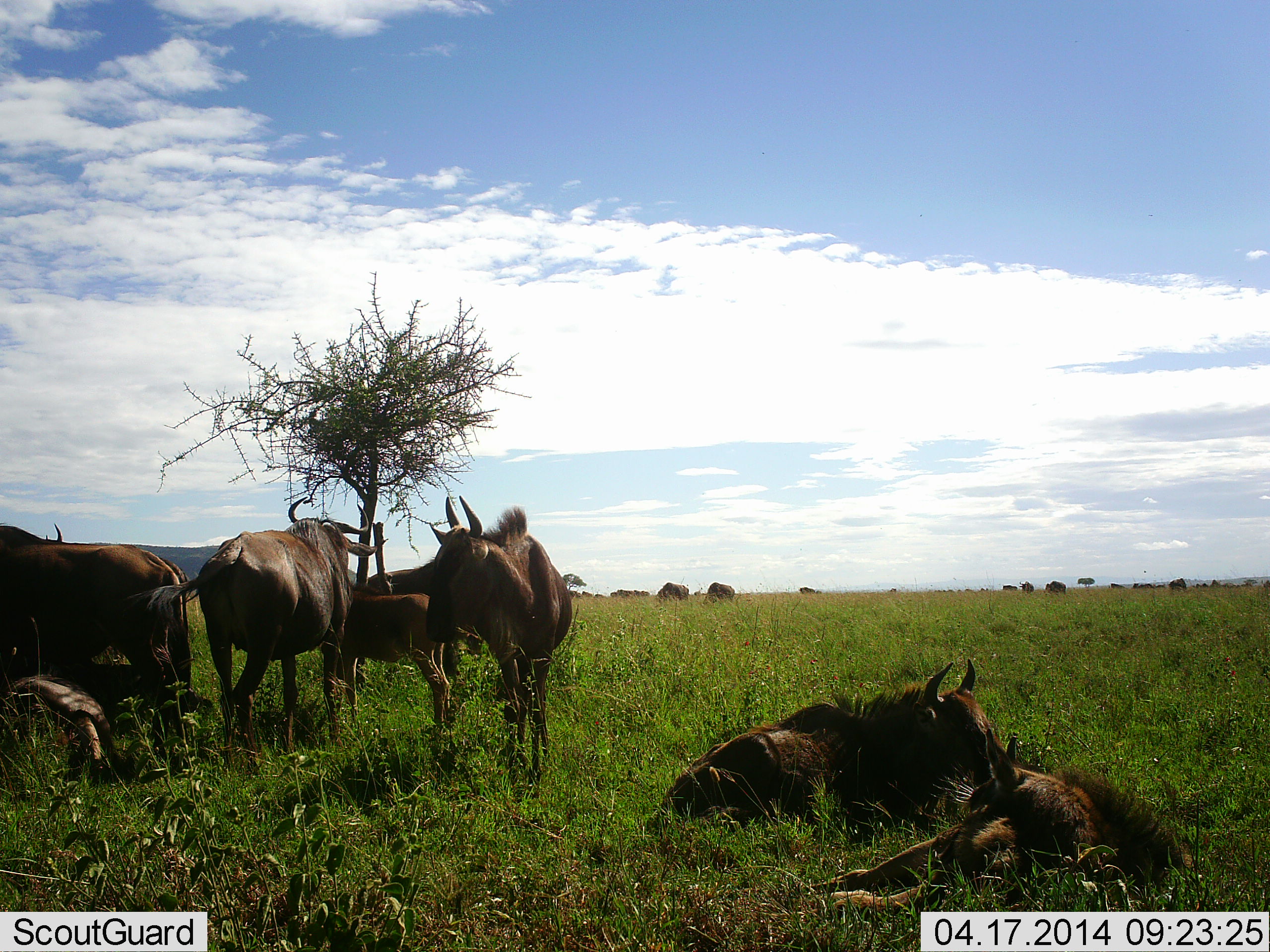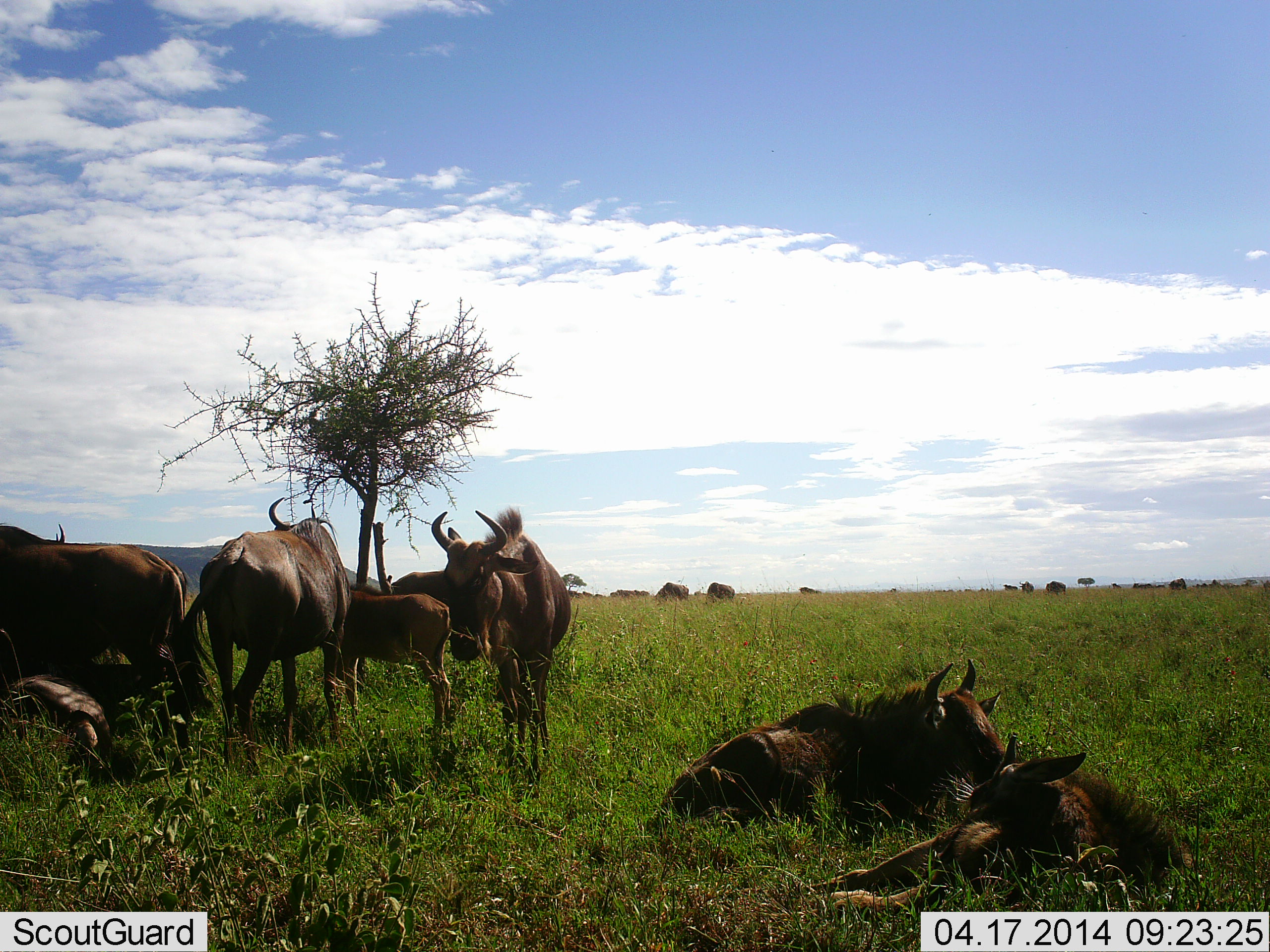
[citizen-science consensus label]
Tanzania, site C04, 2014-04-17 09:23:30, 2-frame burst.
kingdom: Animalia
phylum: Chordata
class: Mammalia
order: Artiodactyla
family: Bovidae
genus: Connochaetes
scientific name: Connochaetes taurinus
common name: blue wildebeest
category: wildebeest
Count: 10.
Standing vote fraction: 60%.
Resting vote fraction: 90%.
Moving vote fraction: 20%.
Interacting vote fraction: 10%.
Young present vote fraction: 80%.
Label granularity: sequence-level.